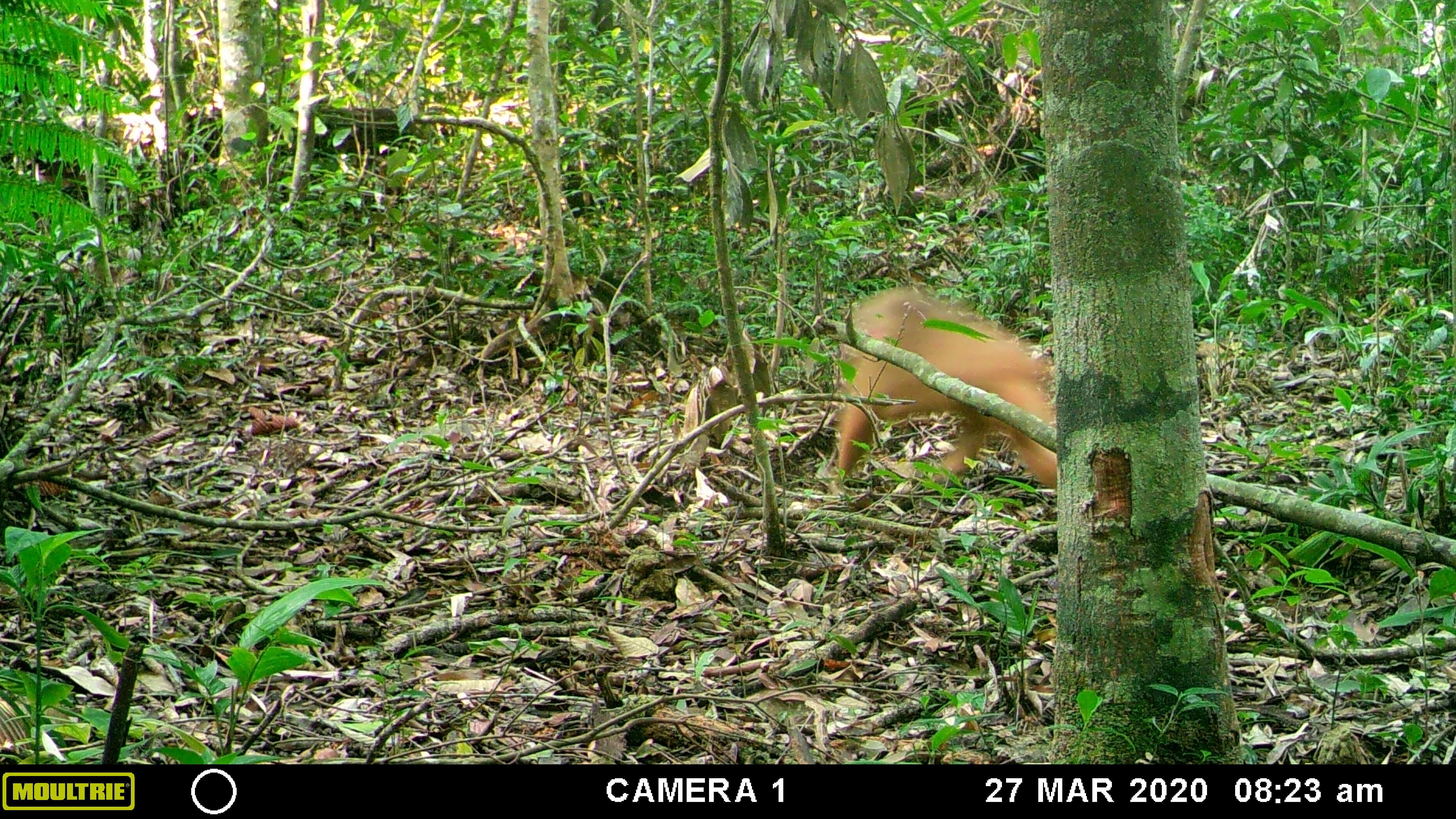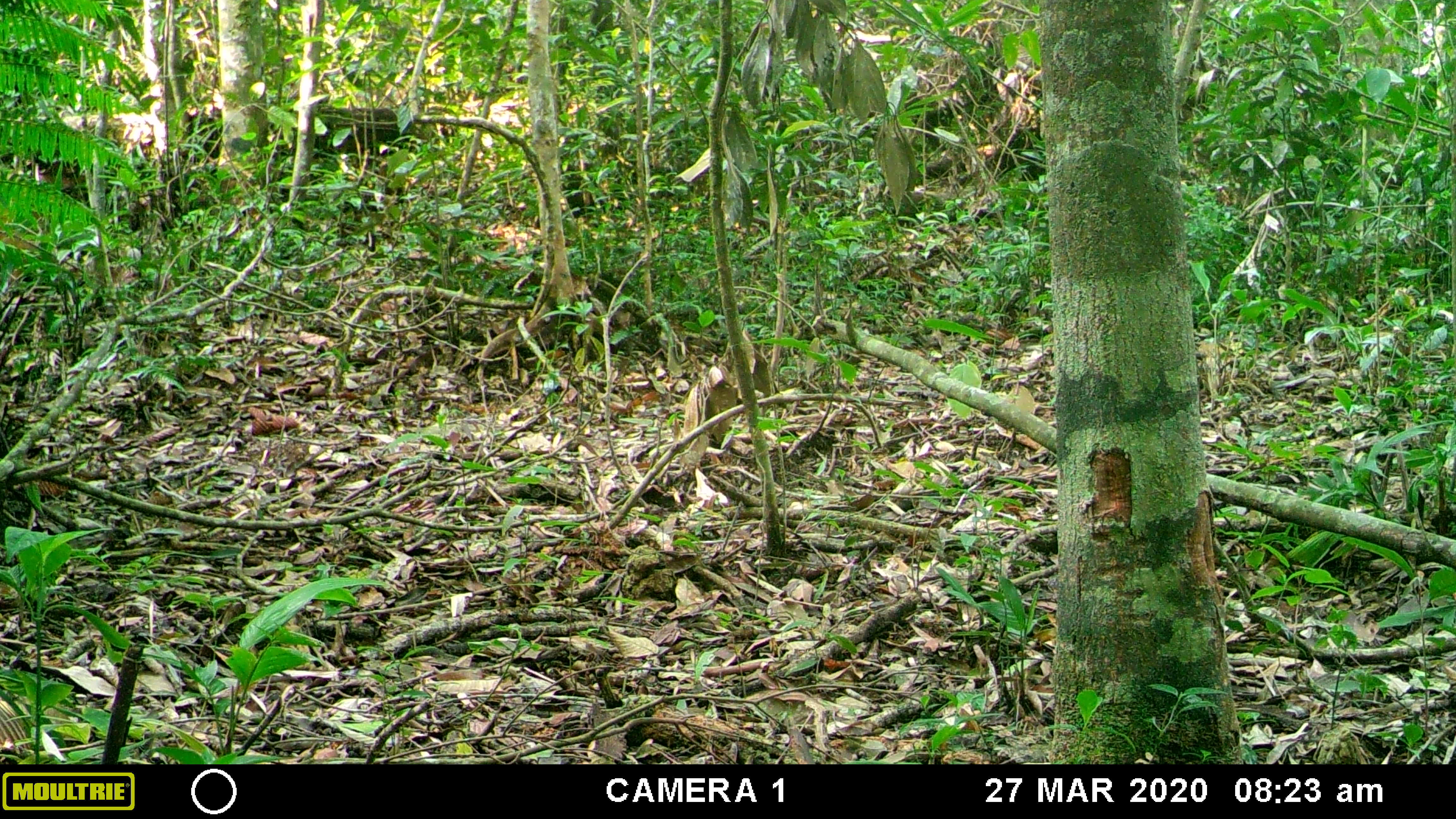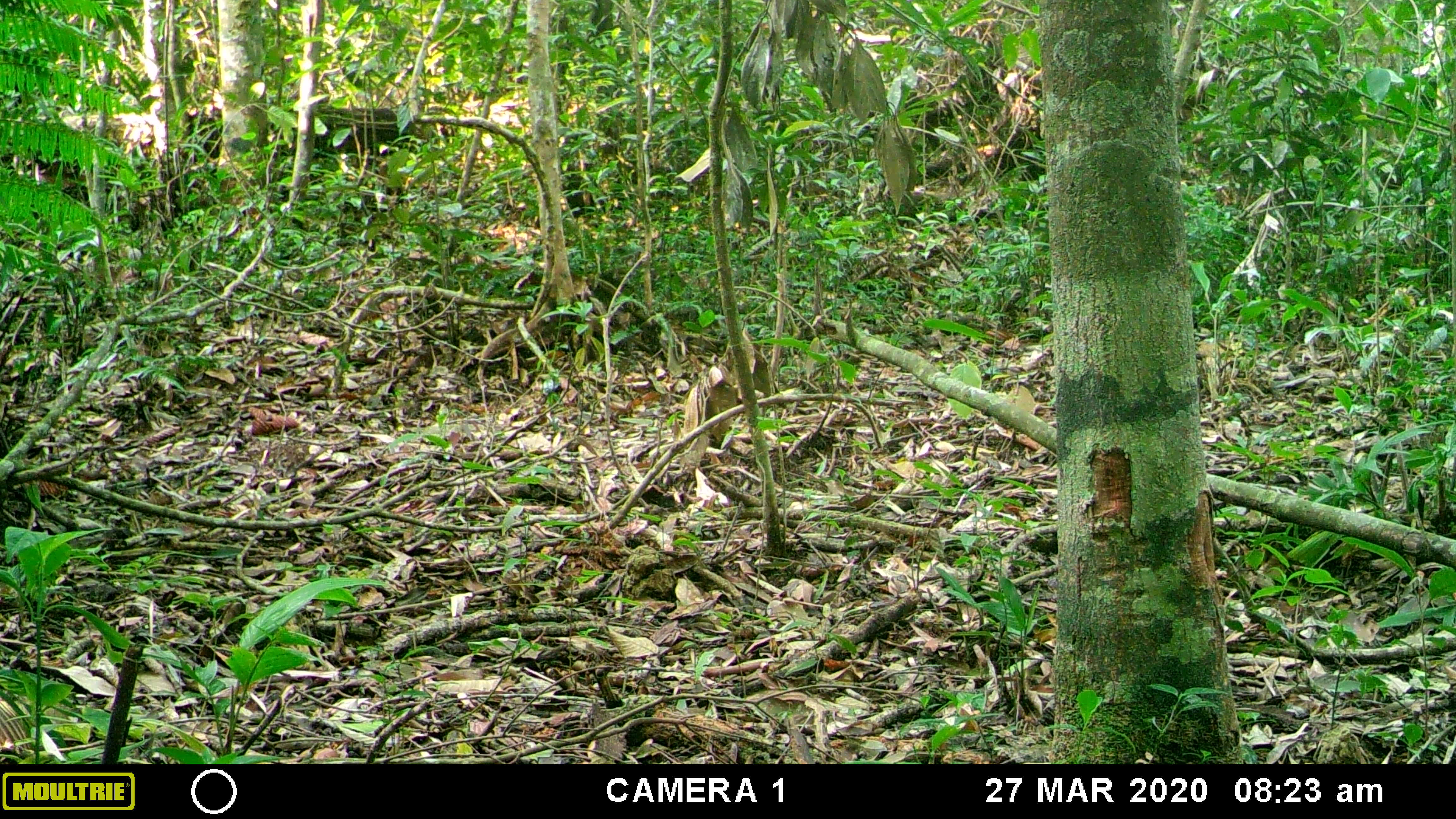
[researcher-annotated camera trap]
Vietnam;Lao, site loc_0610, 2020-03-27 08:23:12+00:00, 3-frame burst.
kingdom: Animalia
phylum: Chordata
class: Mammalia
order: Primates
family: Cercopithecidae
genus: Macaca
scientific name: Macaca arctoides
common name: stump-tailed macaque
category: stump tailed macaque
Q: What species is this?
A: Stump tailed macaque (stump-tailed macaque) (Macaca arctoides).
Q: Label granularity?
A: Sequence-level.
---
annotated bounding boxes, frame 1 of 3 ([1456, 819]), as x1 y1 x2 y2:
stump tailed macaque: 829 285 1060 508